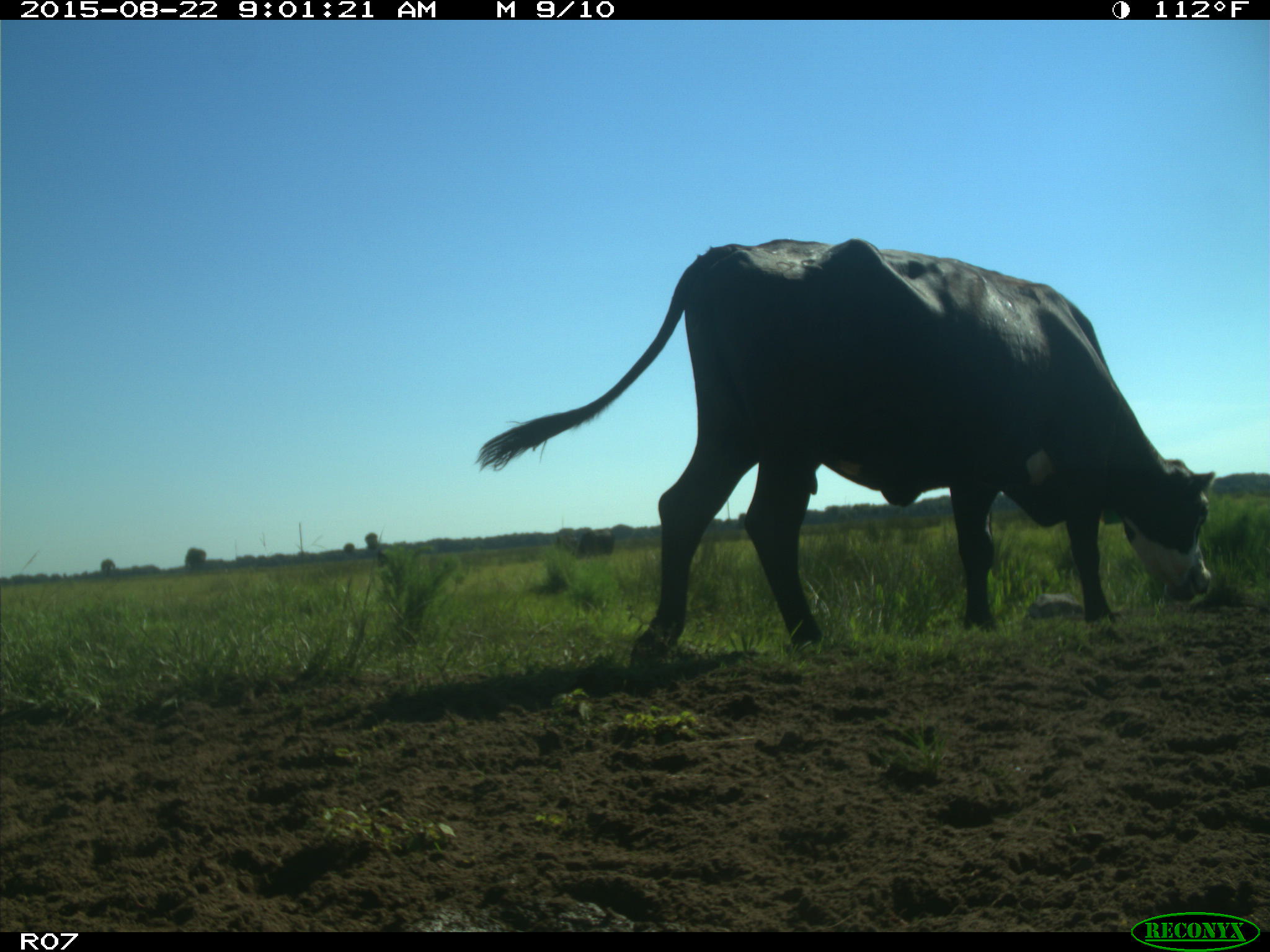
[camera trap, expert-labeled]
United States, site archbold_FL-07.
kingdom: Animalia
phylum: Chordata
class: Mammalia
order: Artiodactyla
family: Bovidae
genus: Bos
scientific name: Bos taurus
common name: domestic cow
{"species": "Bos taurus (domestic cow)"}